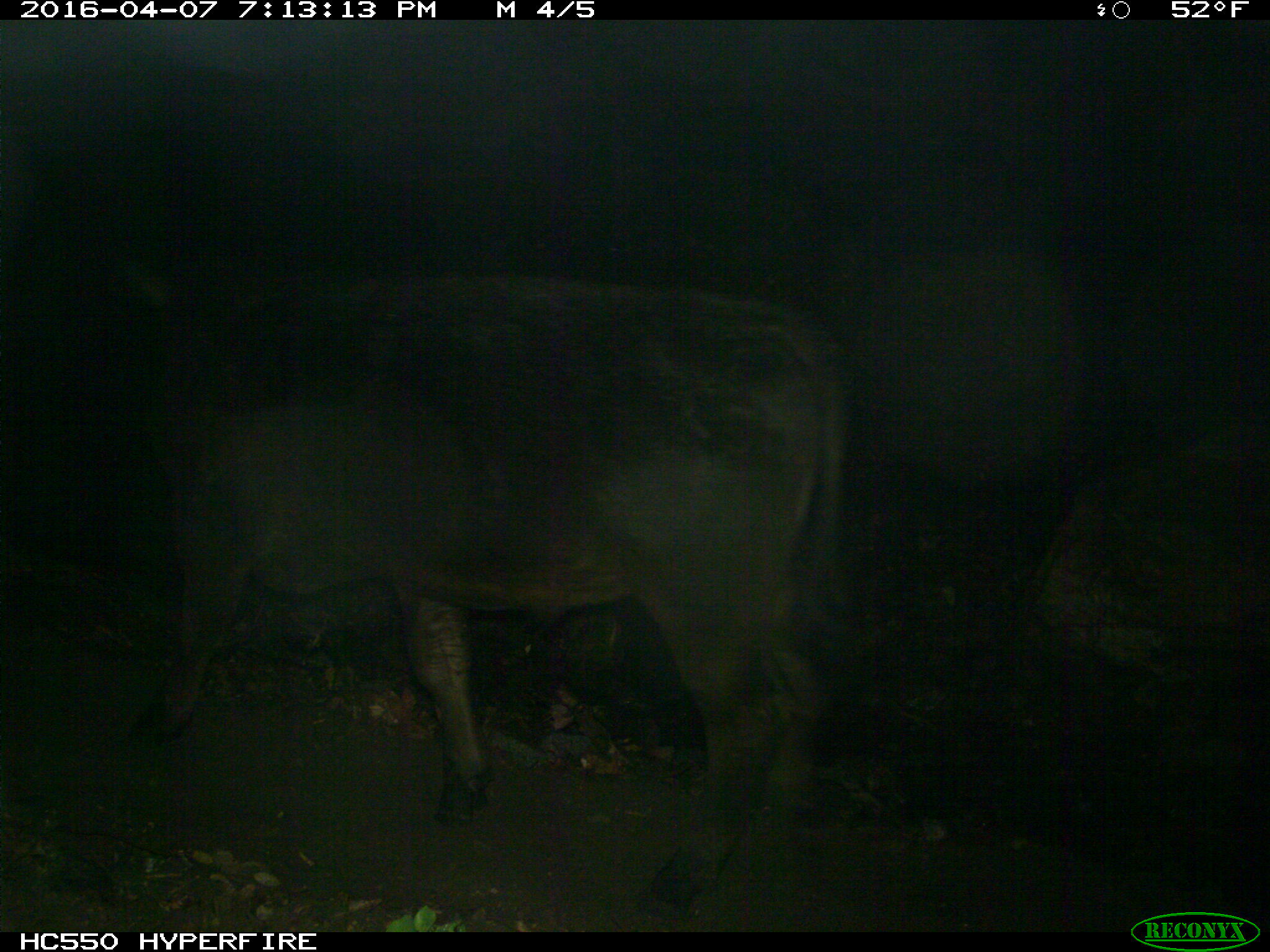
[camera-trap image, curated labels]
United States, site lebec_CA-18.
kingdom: Animalia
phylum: Chordata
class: Mammalia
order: Artiodactyla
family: Bovidae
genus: Bos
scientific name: Bos taurus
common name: domestic cow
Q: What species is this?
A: Bos taurus (domestic cow).